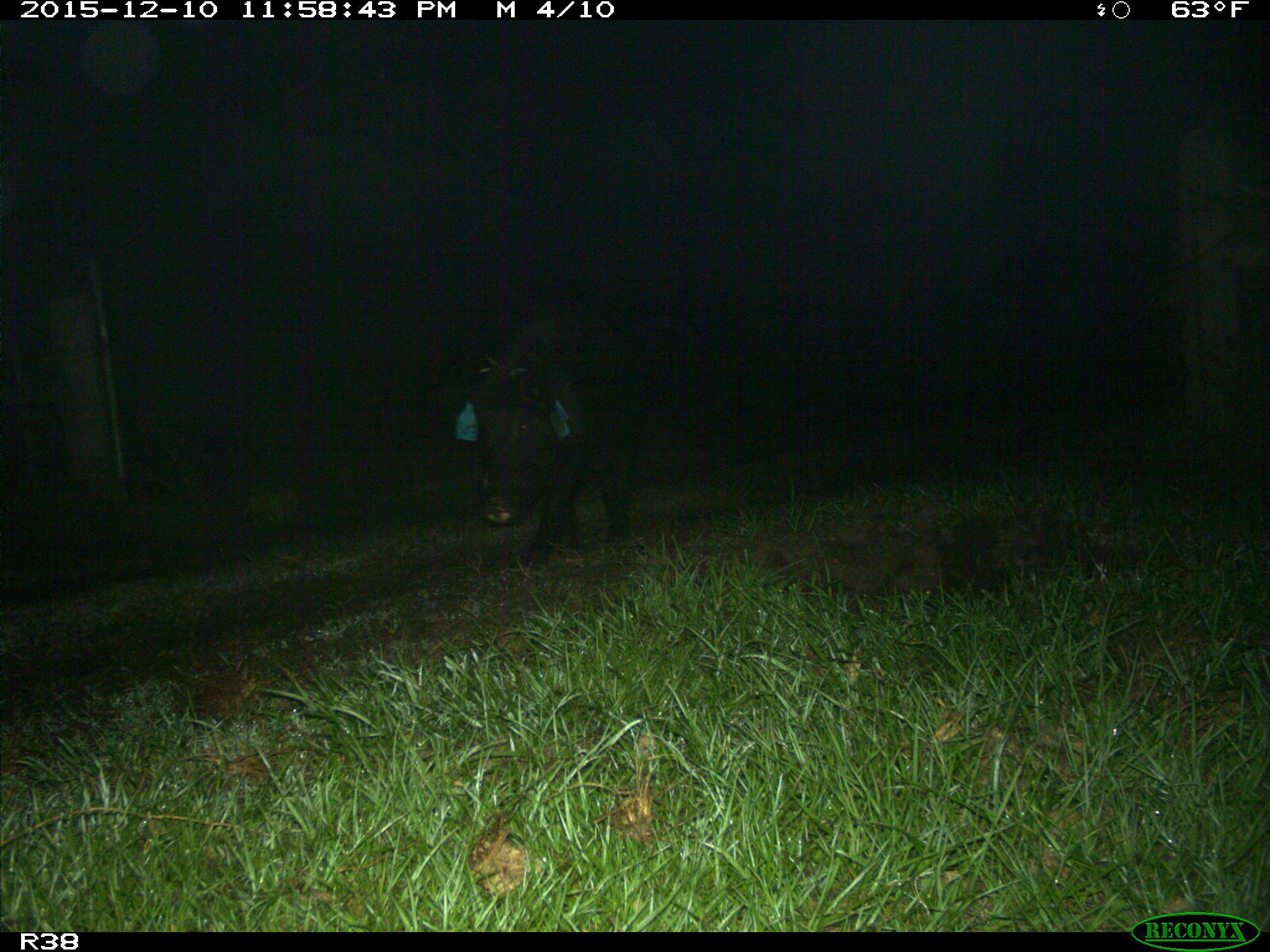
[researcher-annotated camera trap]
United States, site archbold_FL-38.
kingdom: Animalia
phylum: Chordata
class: Mammalia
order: Artiodactyla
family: Suidae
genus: Sus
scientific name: Sus scrofa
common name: wild boar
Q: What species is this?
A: Sus scrofa (wild boar).